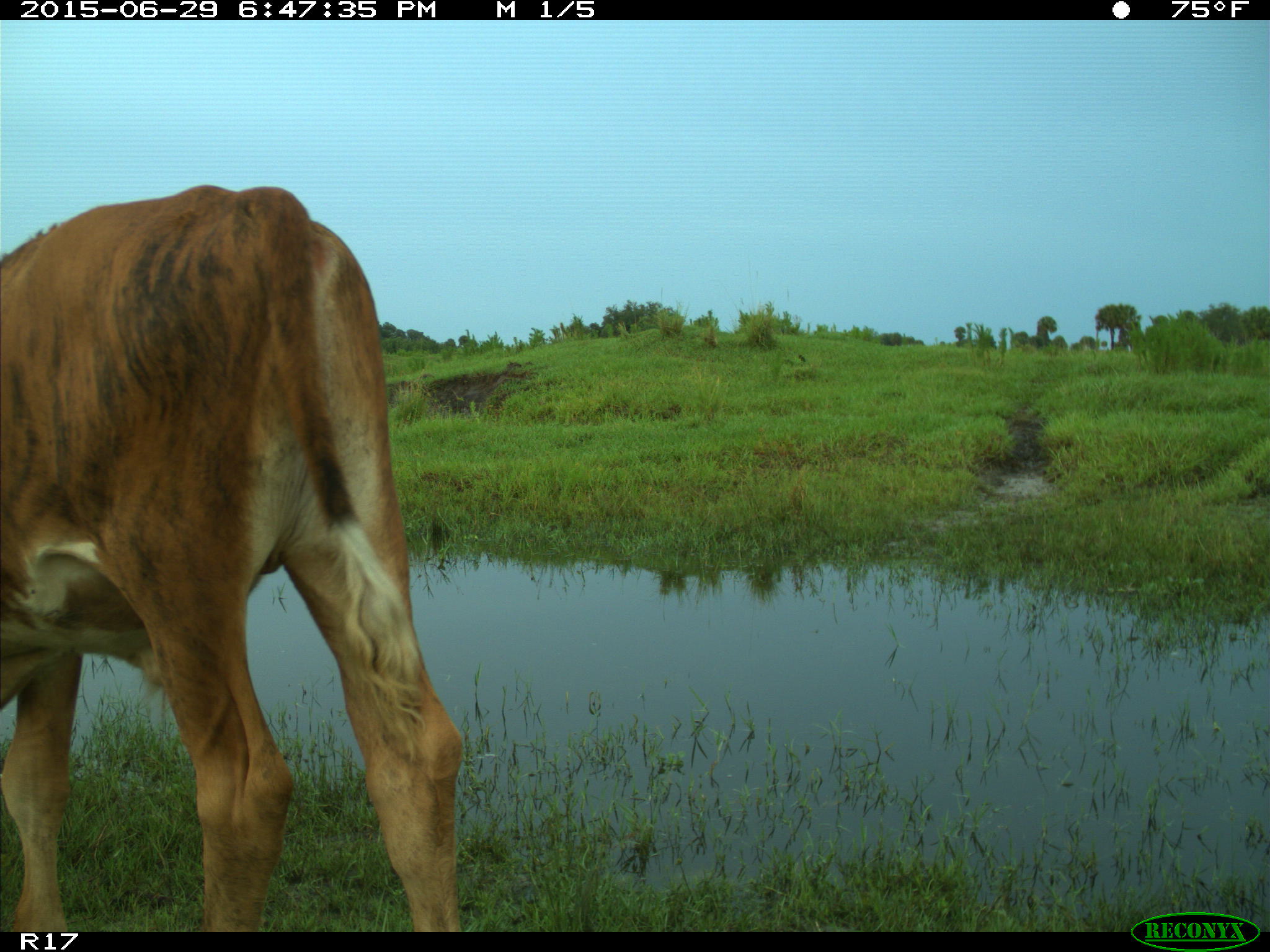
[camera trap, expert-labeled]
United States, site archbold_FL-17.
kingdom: Animalia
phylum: Chordata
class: Mammalia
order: Artiodactyla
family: Bovidae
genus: Bos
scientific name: Bos taurus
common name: domestic cow